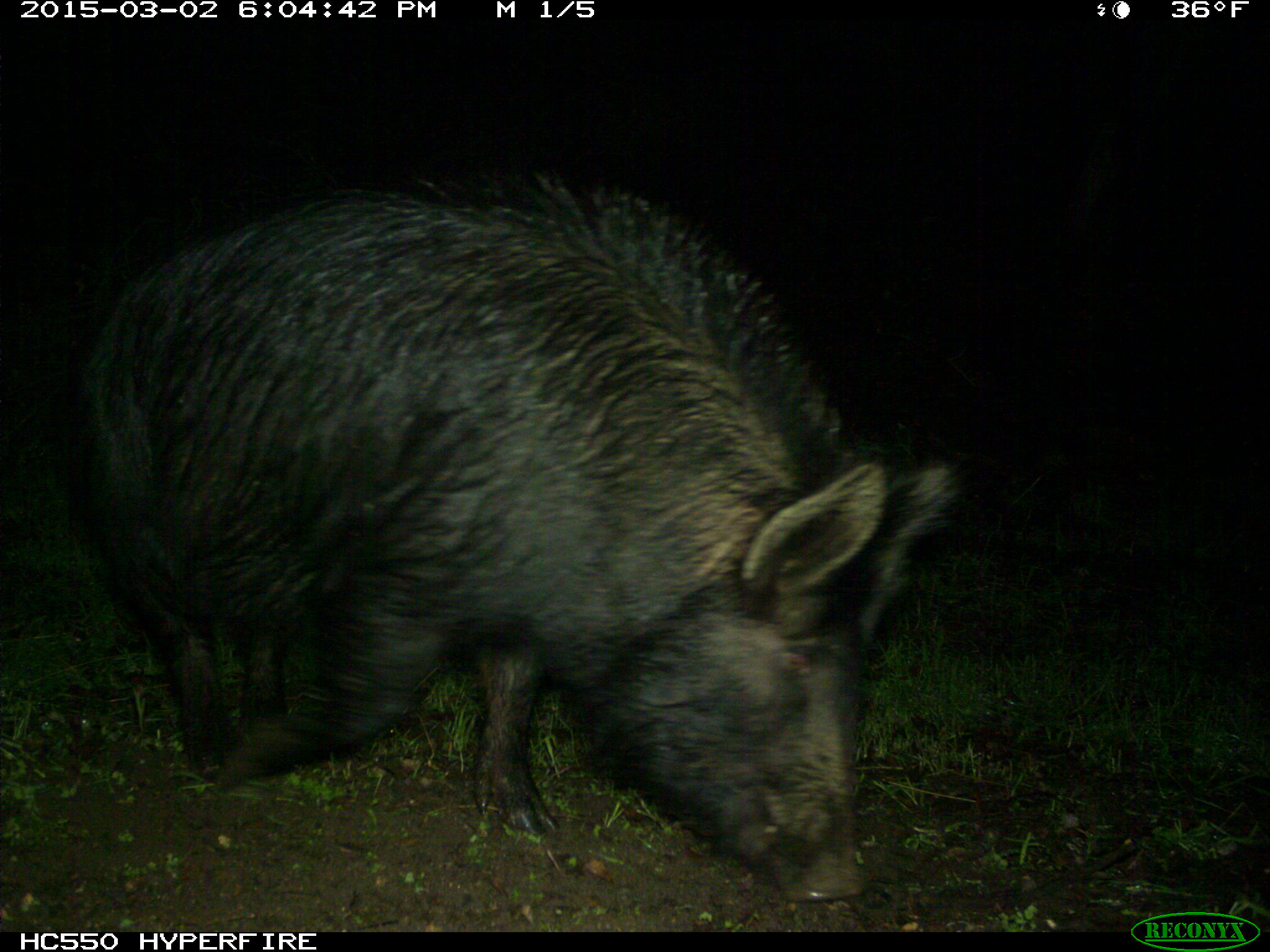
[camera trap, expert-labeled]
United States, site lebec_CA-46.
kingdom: Animalia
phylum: Chordata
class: Mammalia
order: Artiodactyla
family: Suidae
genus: Sus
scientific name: Sus scrofa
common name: wild boar